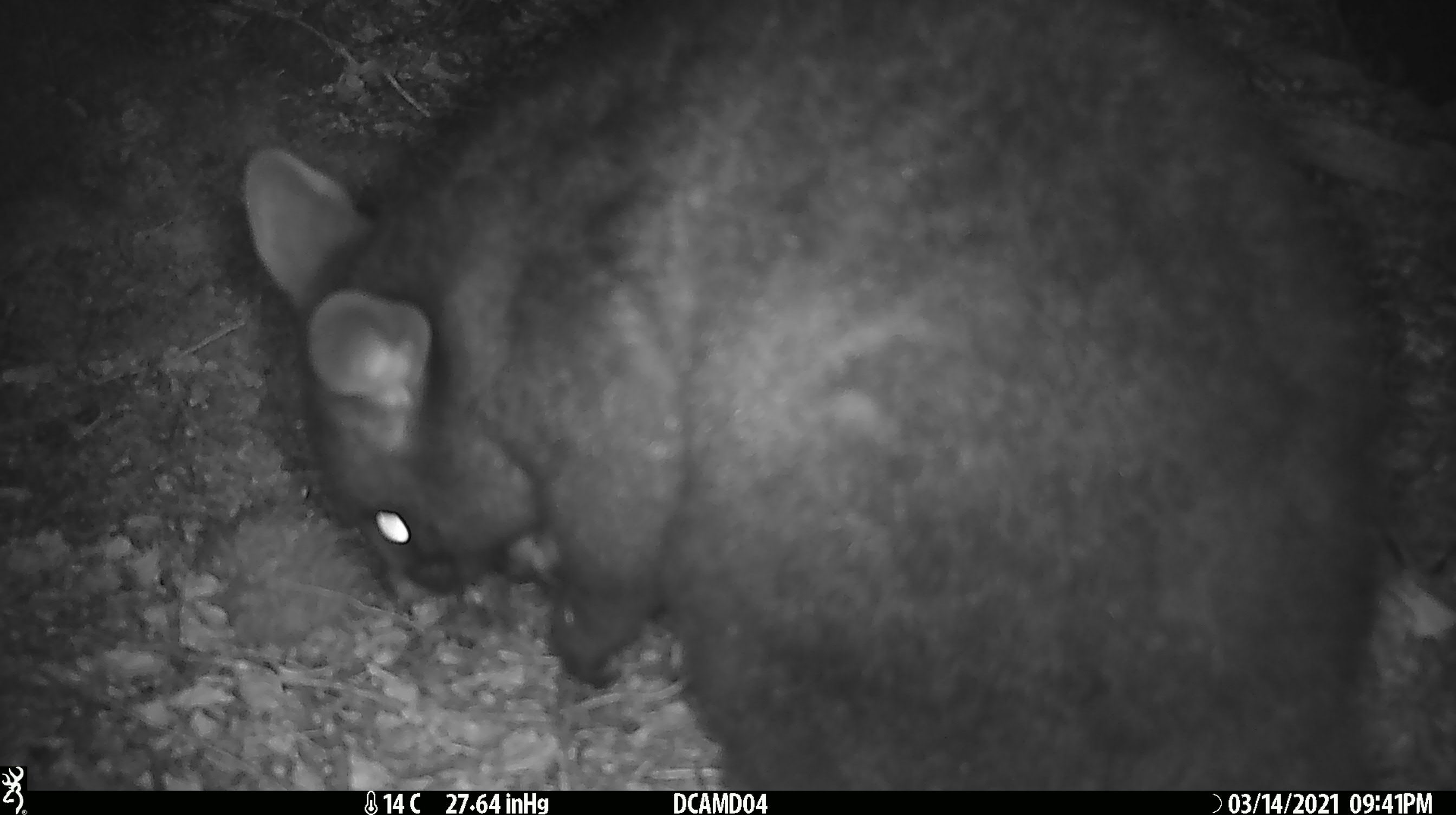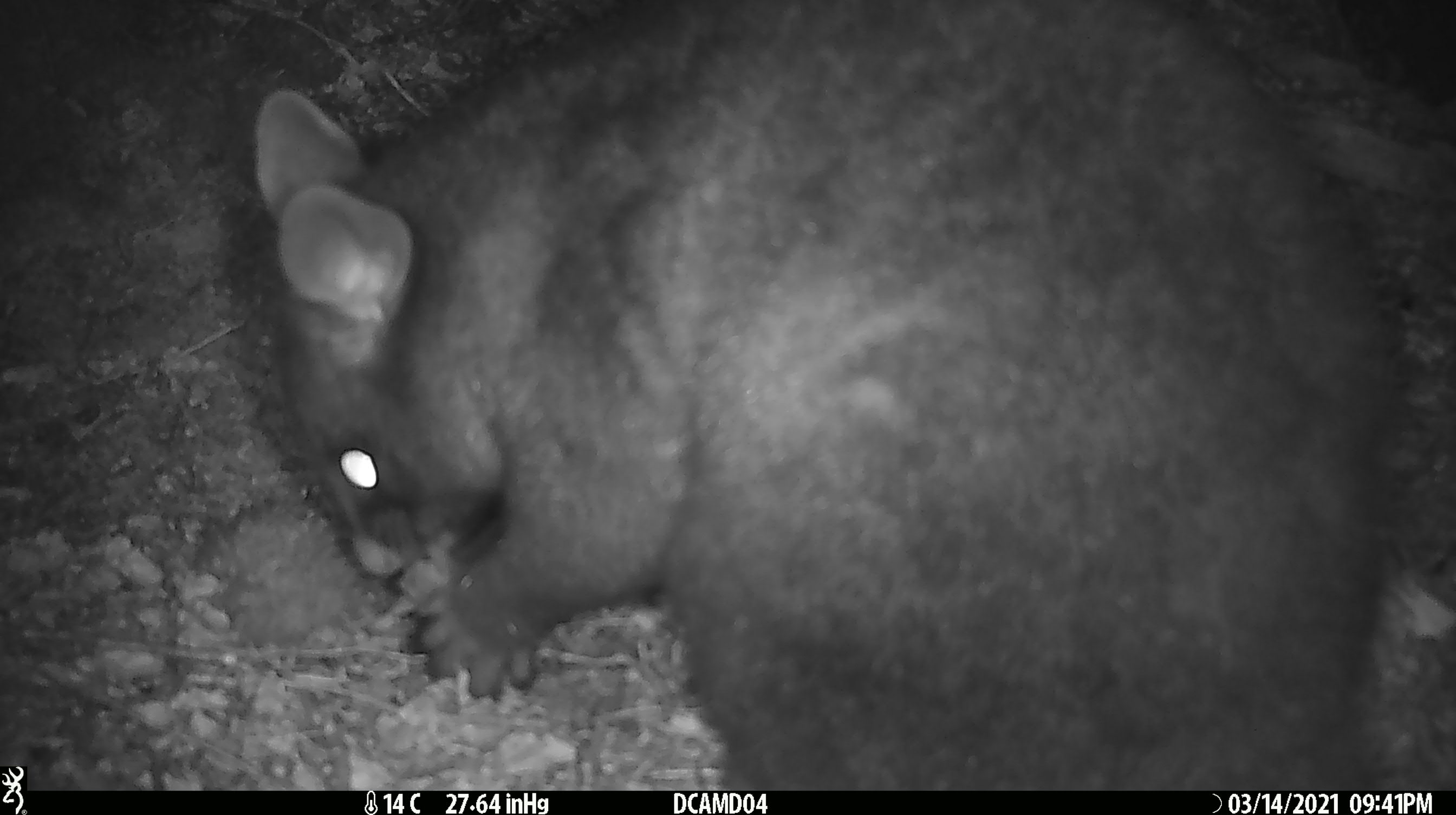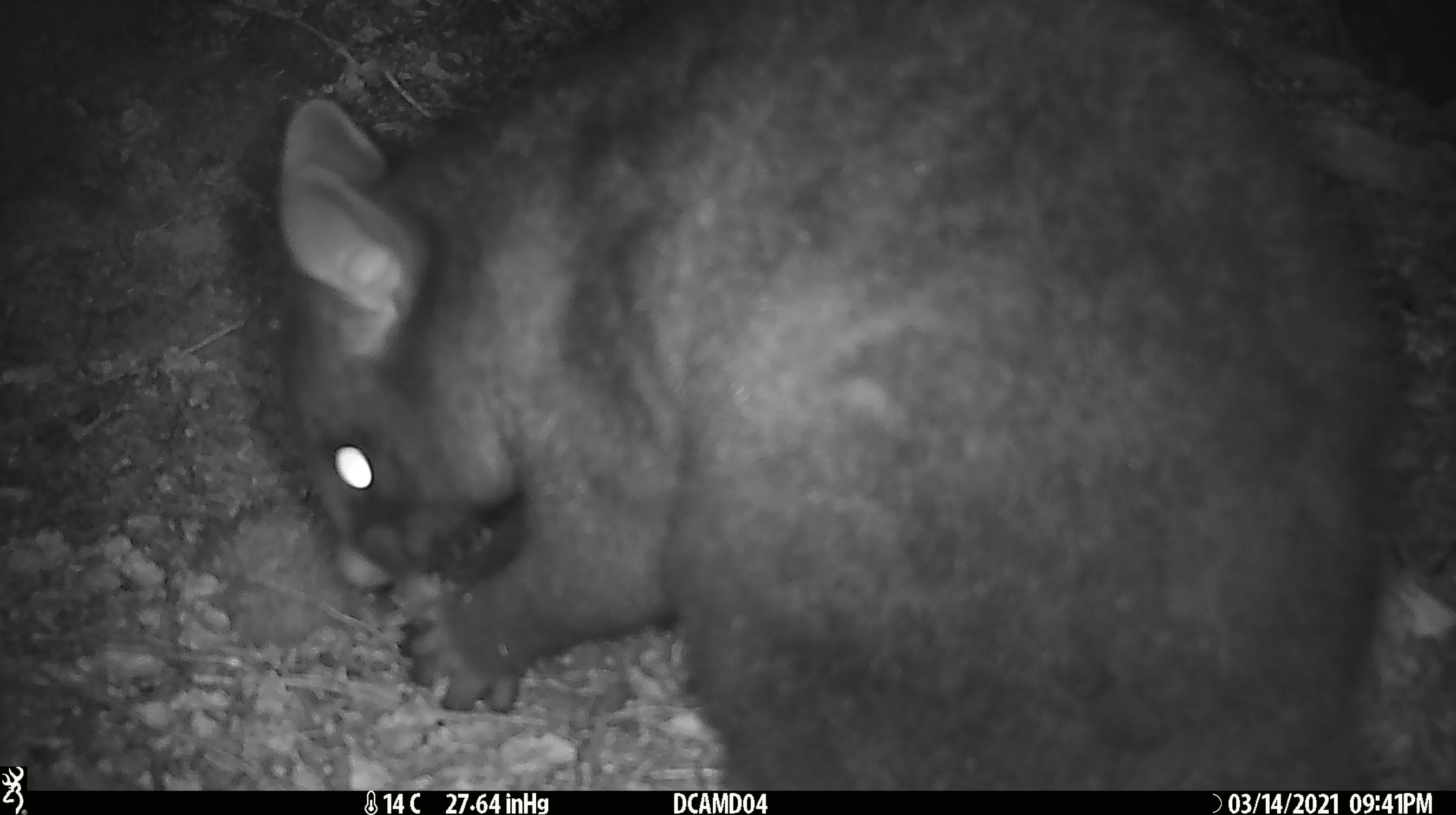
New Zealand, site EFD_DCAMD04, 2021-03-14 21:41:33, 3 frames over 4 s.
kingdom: Animalia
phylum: Chordata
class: Mammalia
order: Diprotodontia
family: Phalangeridae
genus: Trichosurus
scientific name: Trichosurus vulpecula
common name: common brushtail possum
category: possum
Possum (common brushtail possum) (Trichosurus vulpecula).